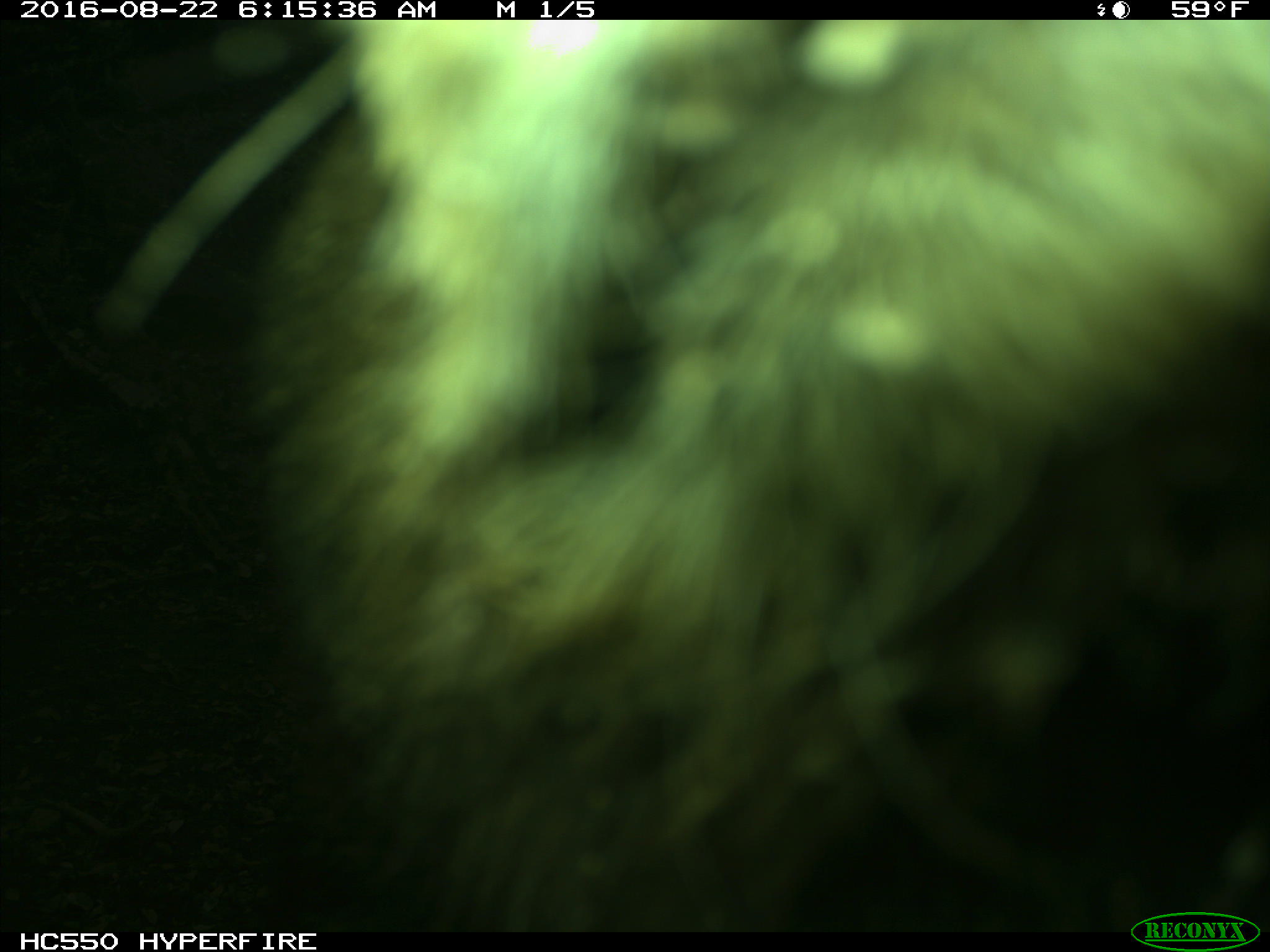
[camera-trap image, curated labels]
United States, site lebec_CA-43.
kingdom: Animalia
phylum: Chordata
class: Mammalia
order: Carnivora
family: Ursidae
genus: Ursus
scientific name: Ursus americanus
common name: american black bear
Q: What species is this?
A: Ursus americanus (american black bear).